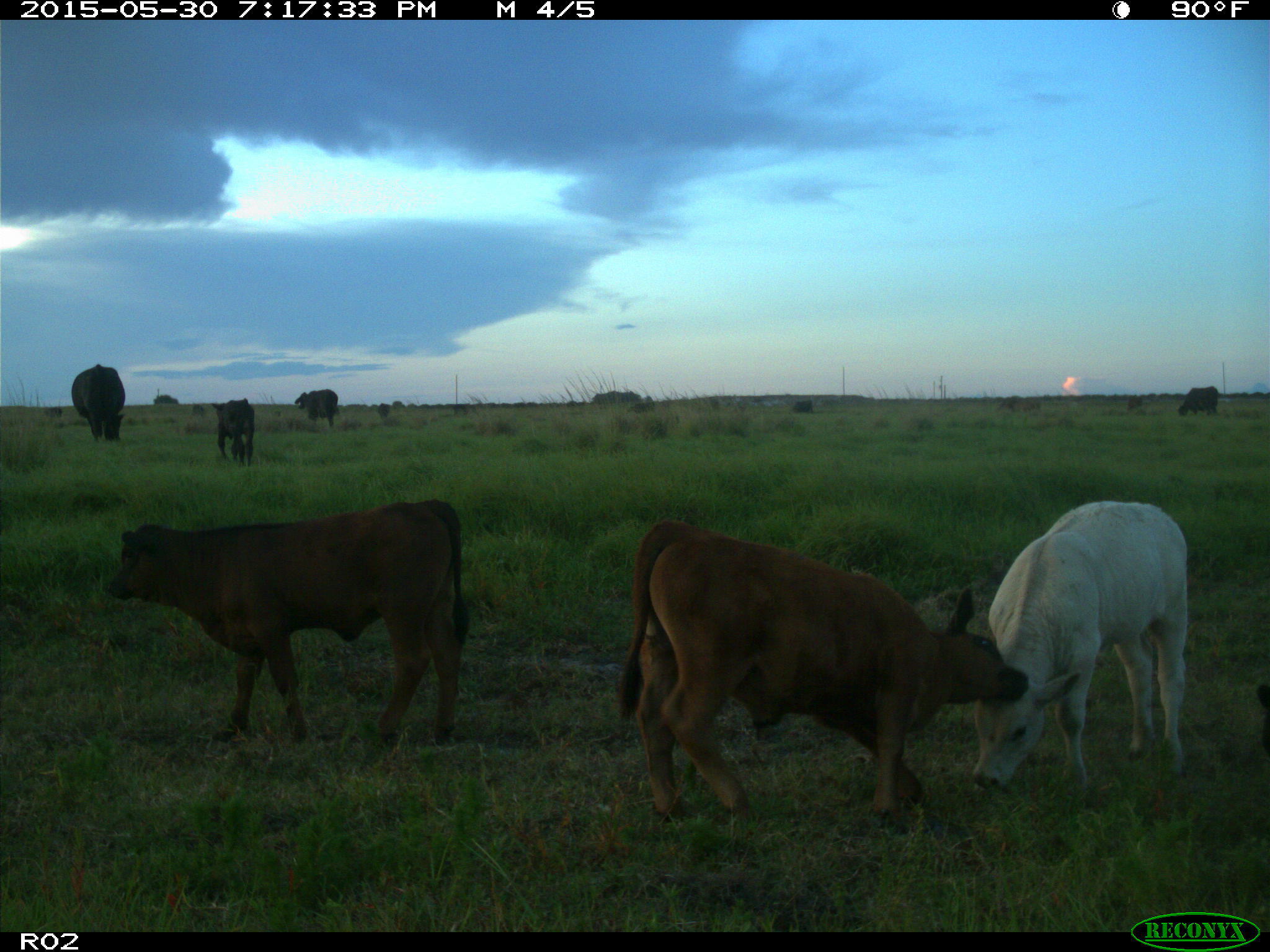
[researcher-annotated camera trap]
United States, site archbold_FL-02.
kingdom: Animalia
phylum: Chordata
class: Mammalia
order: Artiodactyla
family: Bovidae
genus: Bos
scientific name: Bos taurus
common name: domestic cow